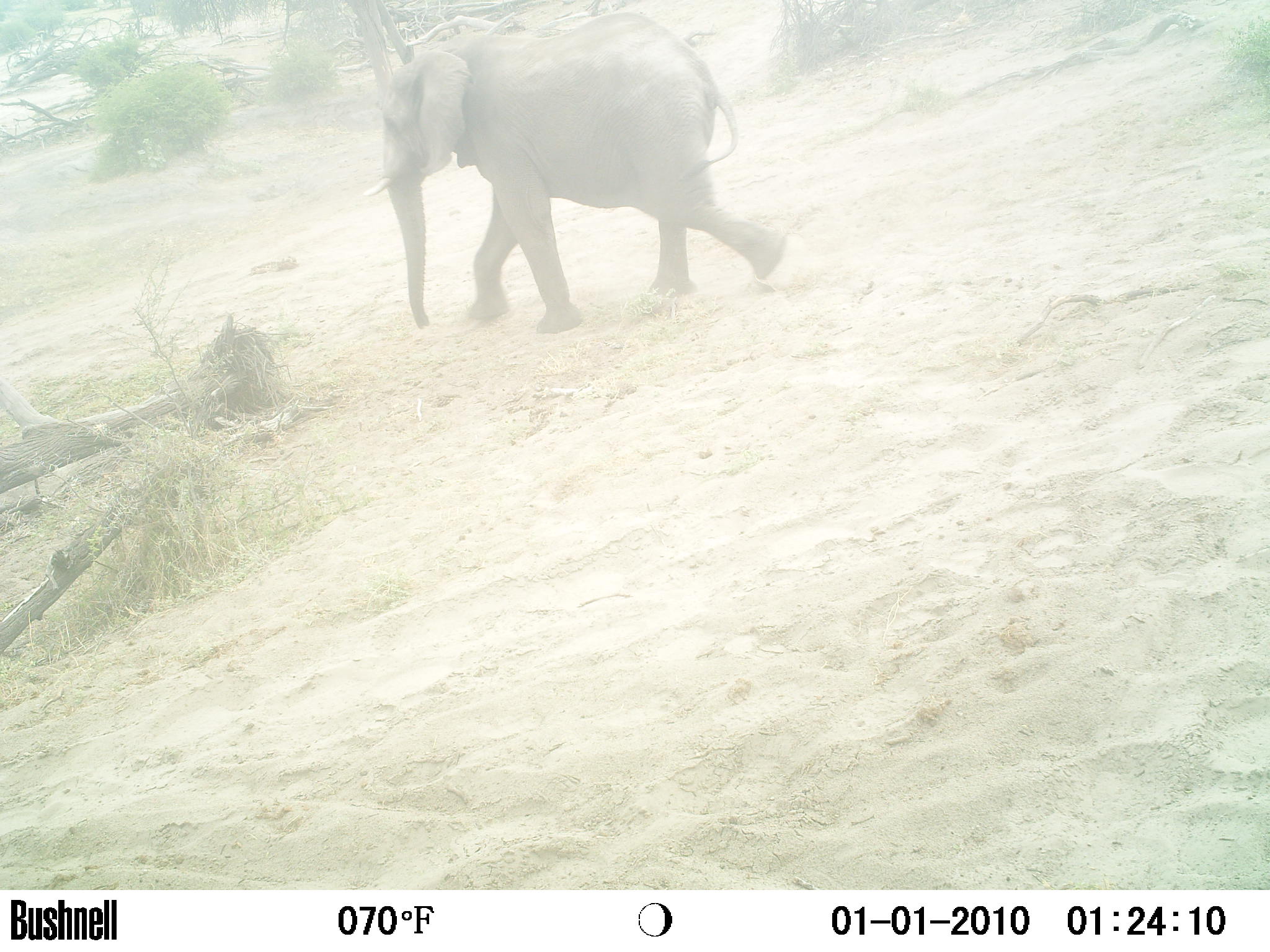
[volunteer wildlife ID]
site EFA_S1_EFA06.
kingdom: Animalia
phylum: Chordata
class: Mammalia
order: Proboscidea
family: Elephantidae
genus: Loxodonta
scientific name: Loxodonta africana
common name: african bush elephant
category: elephant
Elephant (african bush elephant) (Loxodonta africana), count 1. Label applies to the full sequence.